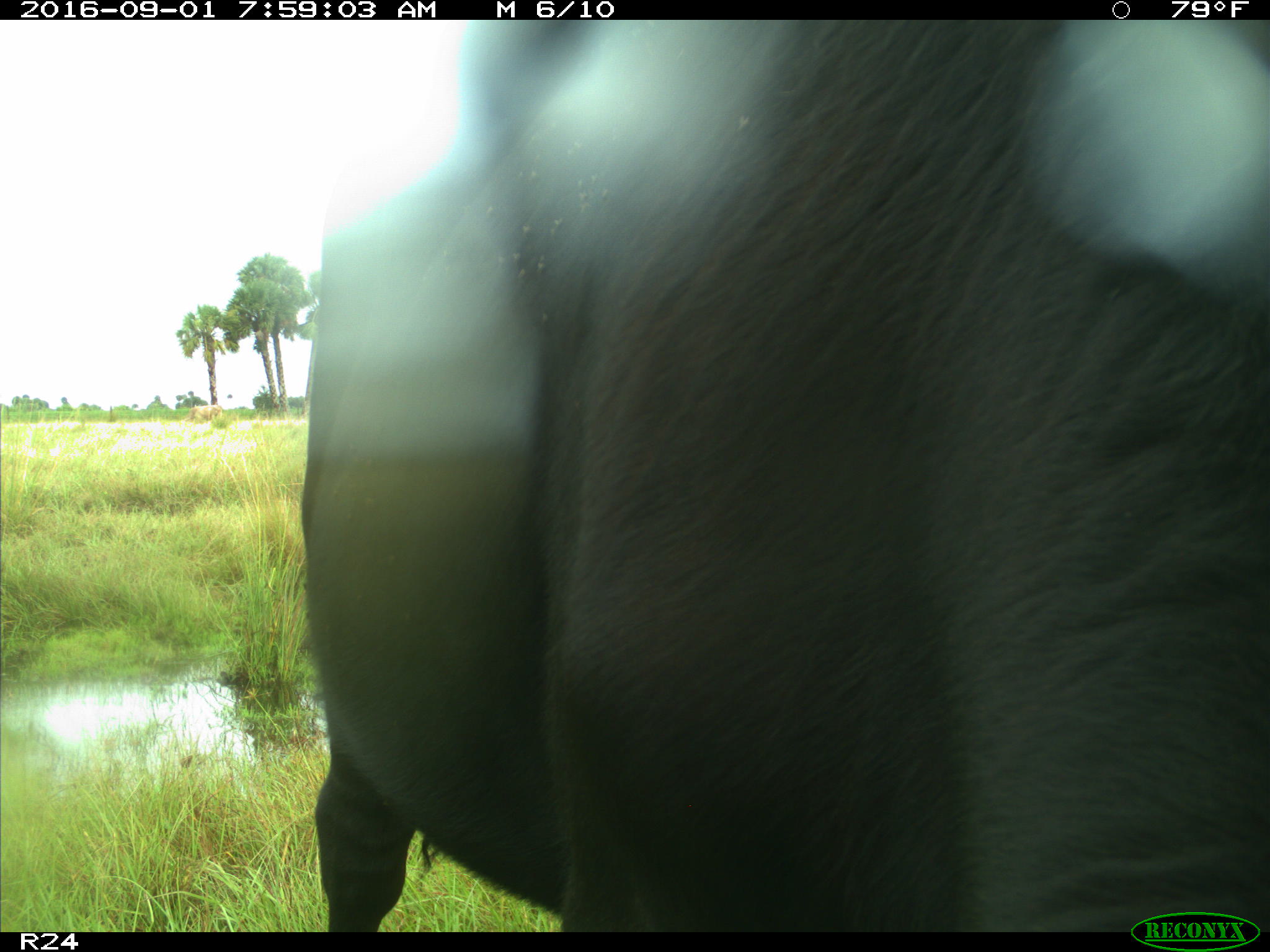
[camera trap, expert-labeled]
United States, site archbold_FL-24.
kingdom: Animalia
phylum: Chordata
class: Mammalia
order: Artiodactyla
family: Bovidae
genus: Bos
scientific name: Bos taurus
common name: domestic cow